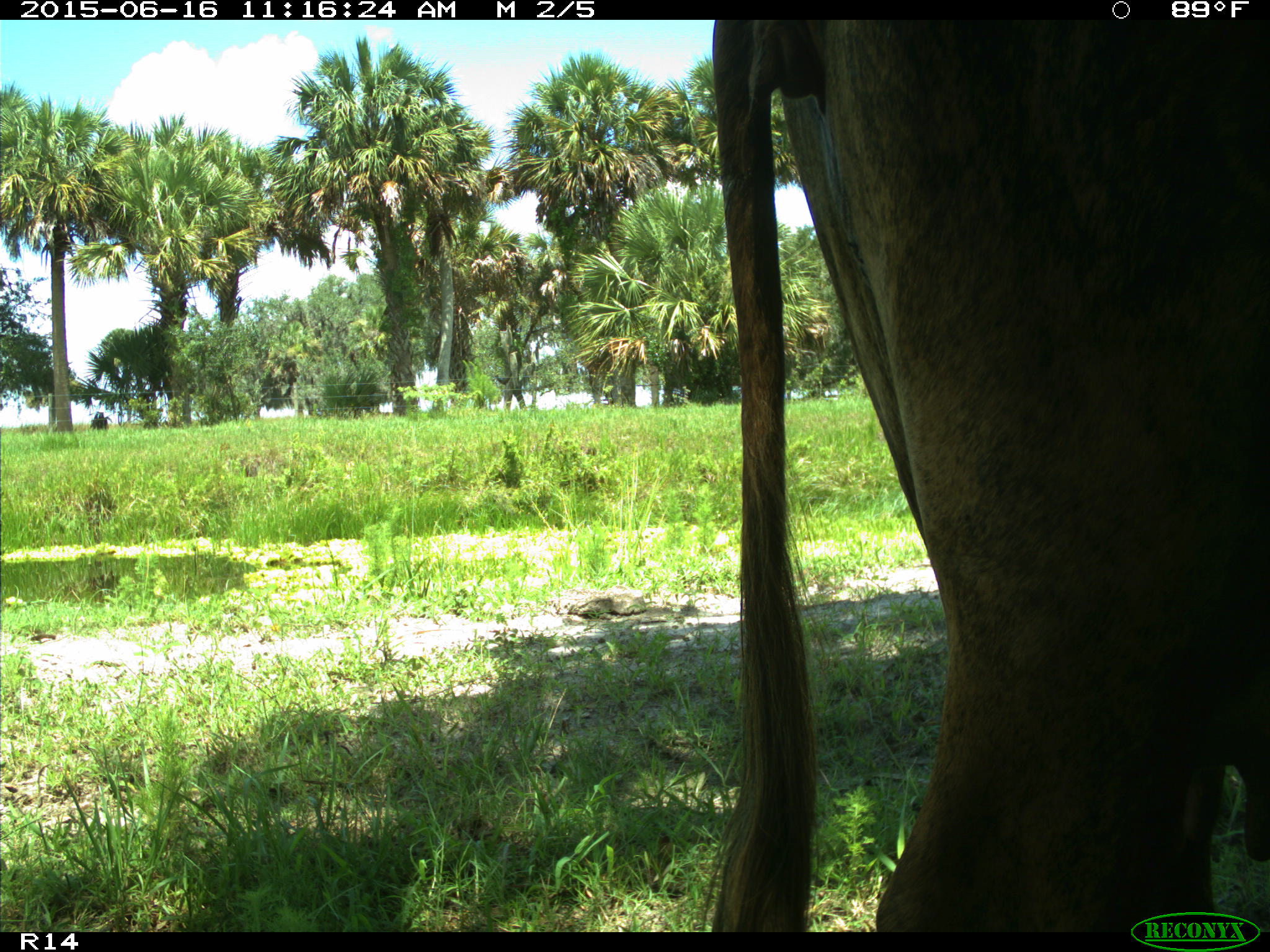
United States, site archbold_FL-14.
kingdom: Animalia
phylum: Chordata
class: Mammalia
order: Artiodactyla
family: Bovidae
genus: Bos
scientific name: Bos taurus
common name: domestic cow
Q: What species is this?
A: Bos taurus (domestic cow).